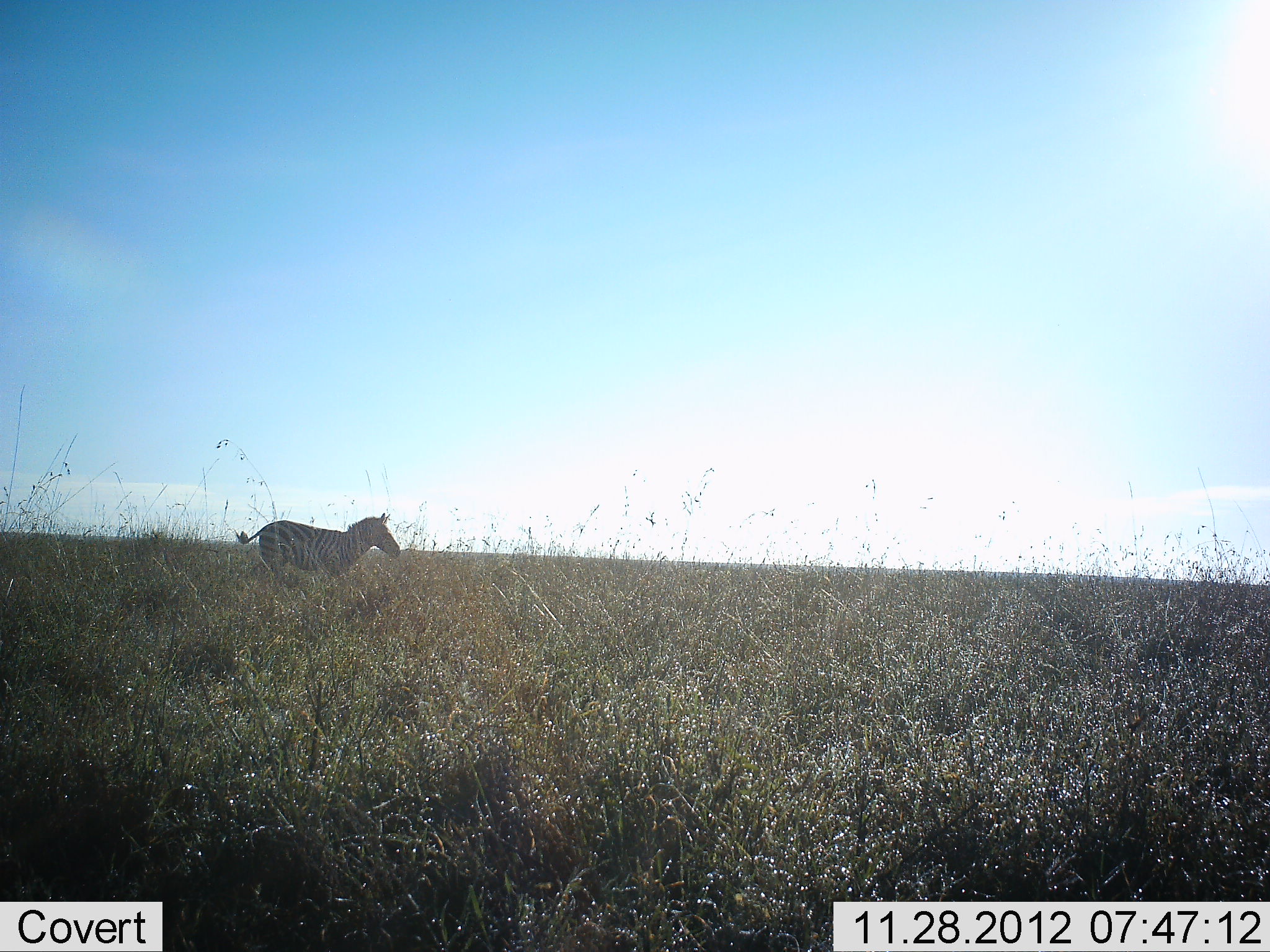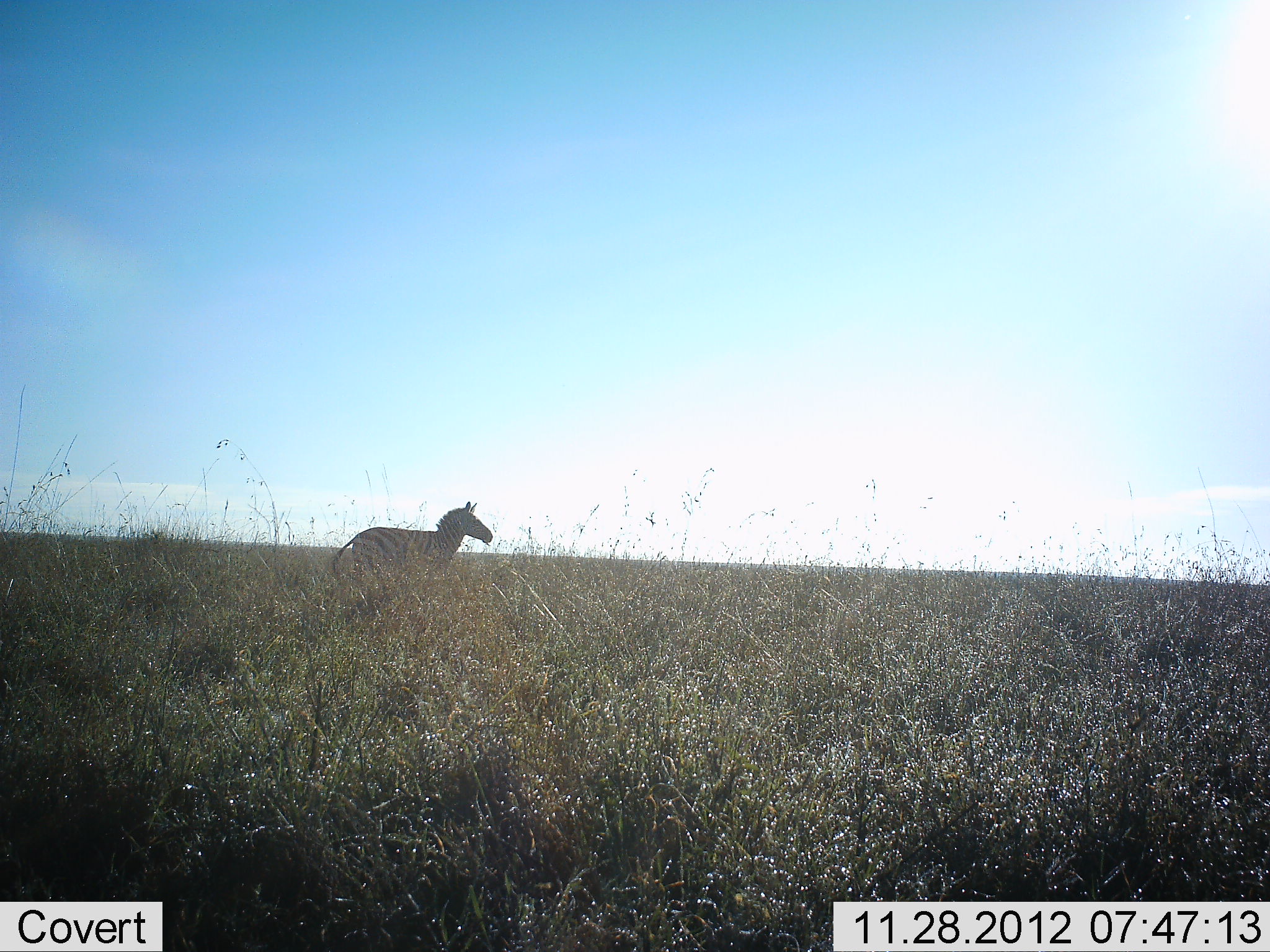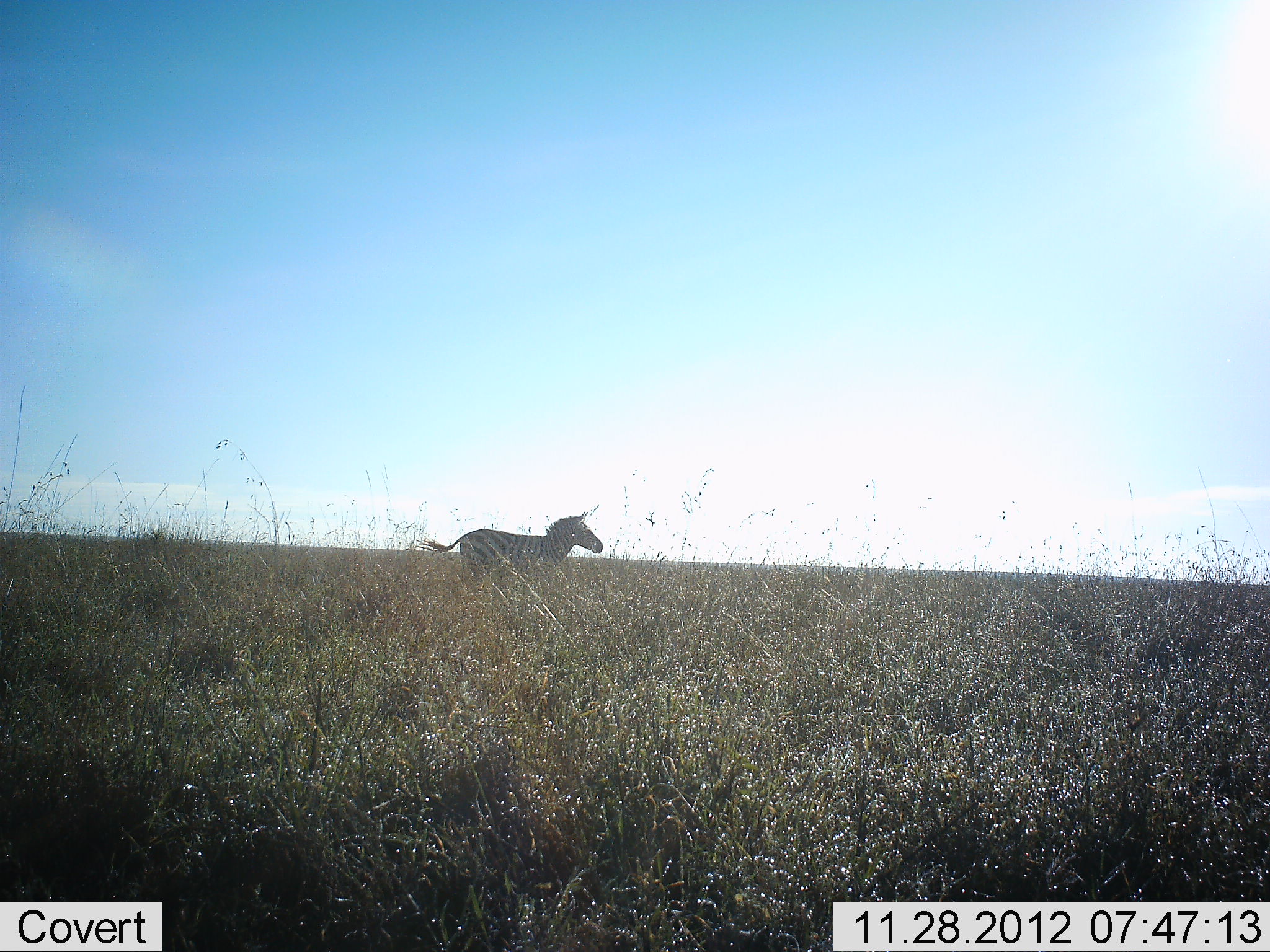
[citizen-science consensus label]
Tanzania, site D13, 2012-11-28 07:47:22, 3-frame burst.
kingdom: Animalia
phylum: Chordata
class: Mammalia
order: Perissodactyla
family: Equidae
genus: Equus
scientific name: Equus quagga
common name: plains zebra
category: zebra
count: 1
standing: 0%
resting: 0%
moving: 100%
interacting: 0%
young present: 0%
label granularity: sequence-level